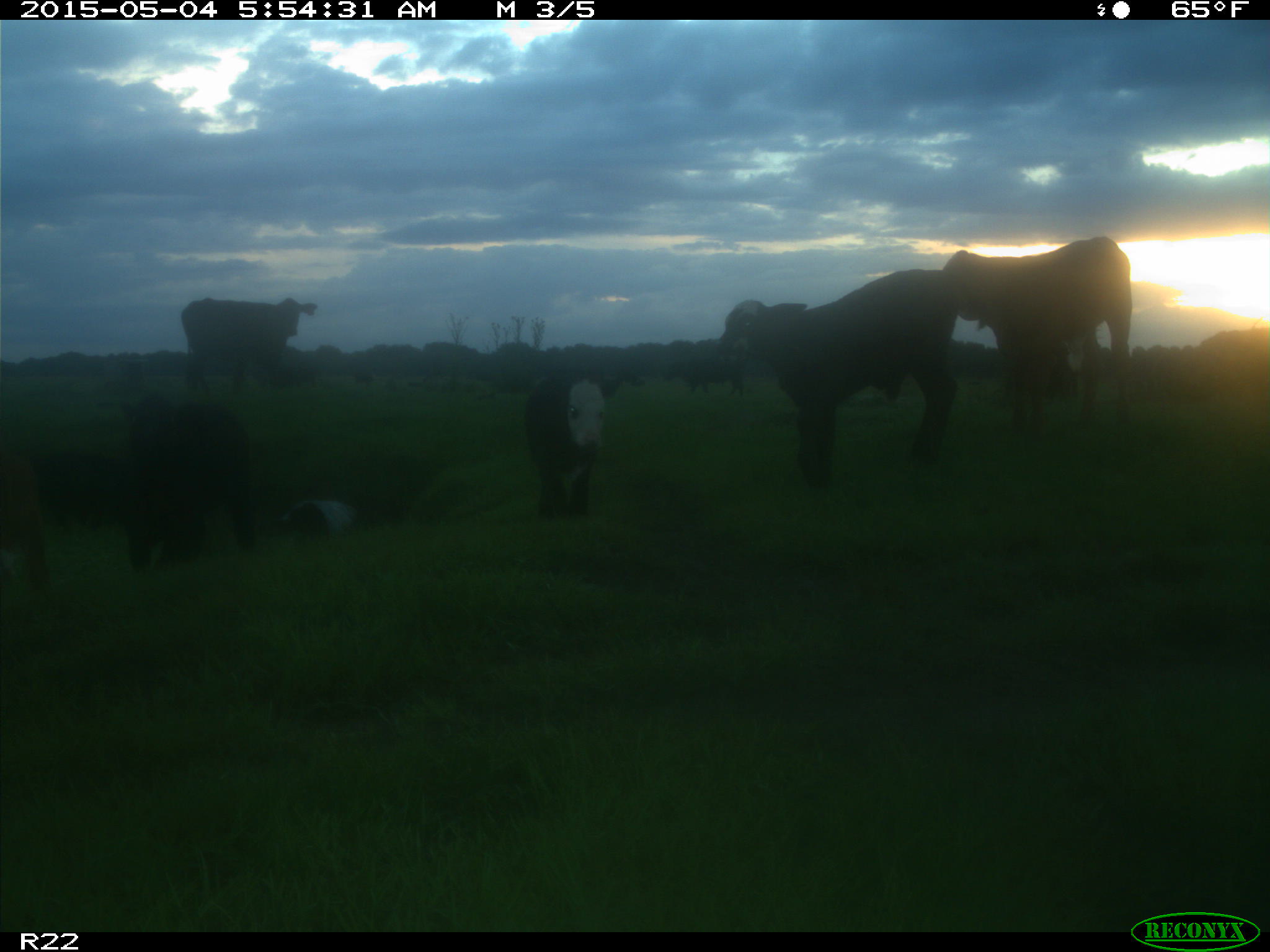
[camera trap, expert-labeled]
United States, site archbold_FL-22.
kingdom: Animalia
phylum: Chordata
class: Mammalia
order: Artiodactyla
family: Bovidae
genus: Bos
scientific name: Bos taurus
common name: domestic cow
Bos taurus (domestic cow).